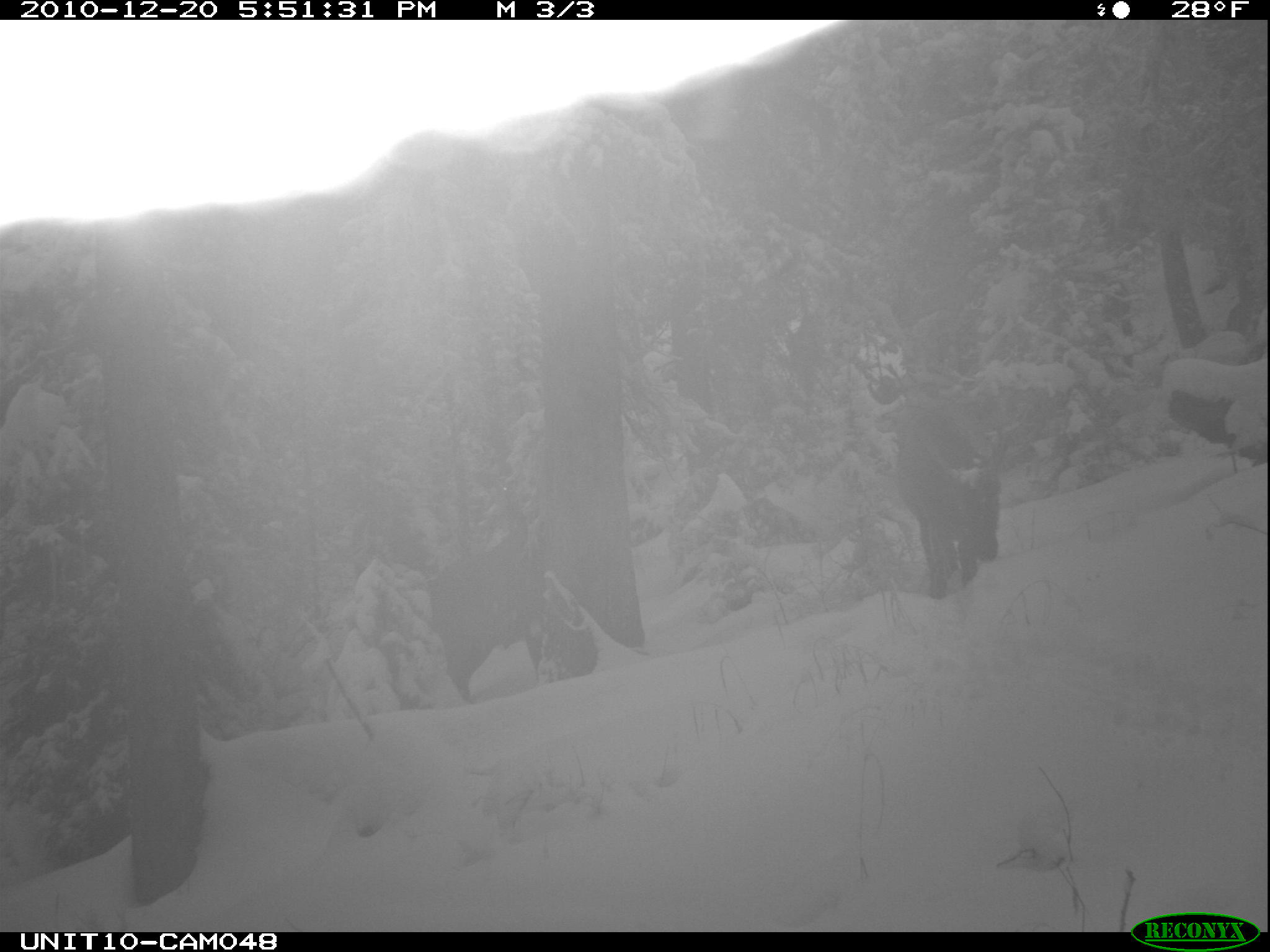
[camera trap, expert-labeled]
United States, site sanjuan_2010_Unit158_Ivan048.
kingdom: Animalia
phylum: Chordata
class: Mammalia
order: Artiodactyla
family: Cervidae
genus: Cervus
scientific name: Cervus elaphus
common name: red deer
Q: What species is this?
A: Cervus elaphus (red deer).